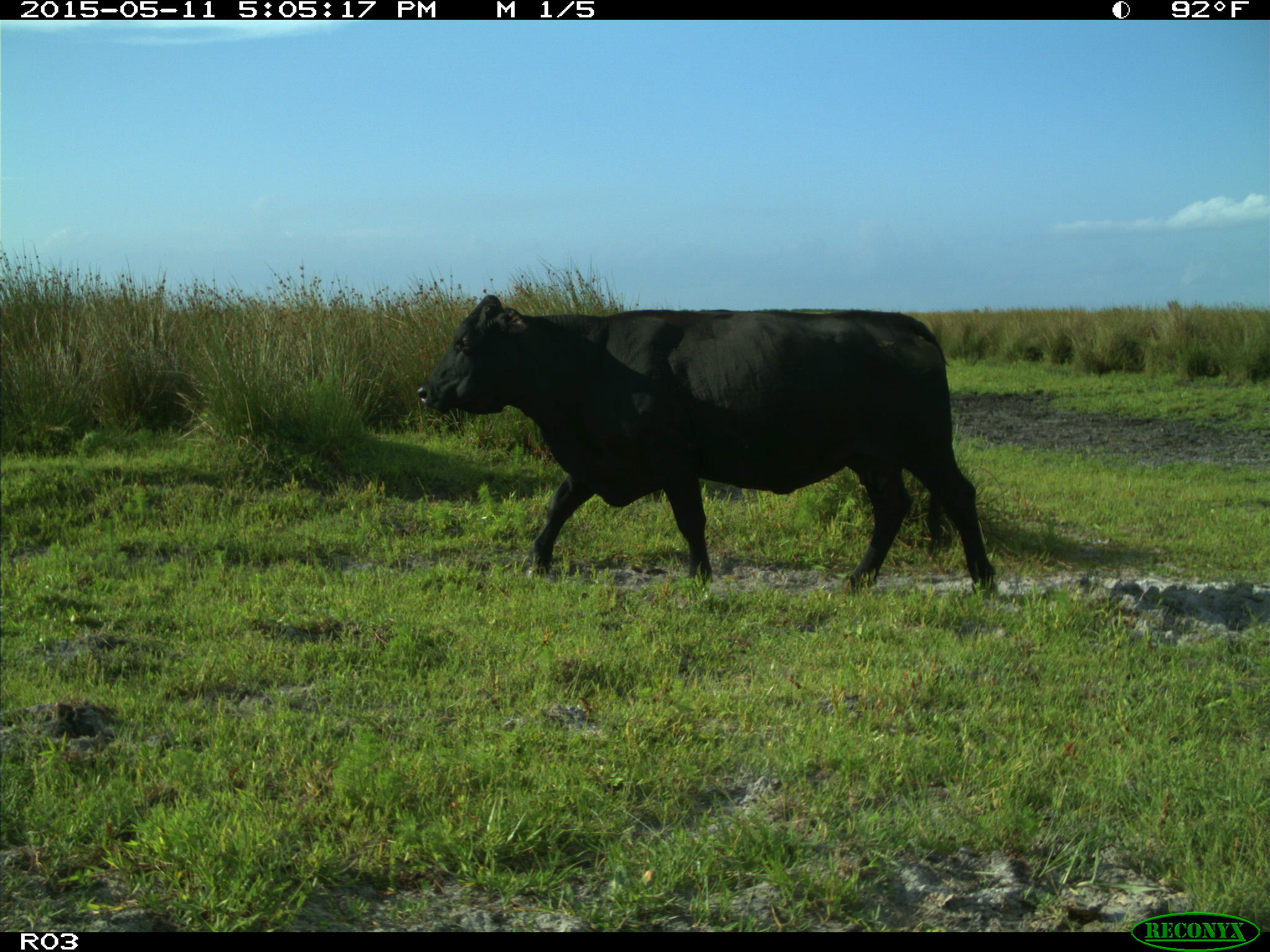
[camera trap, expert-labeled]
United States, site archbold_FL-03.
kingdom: Animalia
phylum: Chordata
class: Mammalia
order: Artiodactyla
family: Bovidae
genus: Bos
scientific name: Bos taurus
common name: domestic cow